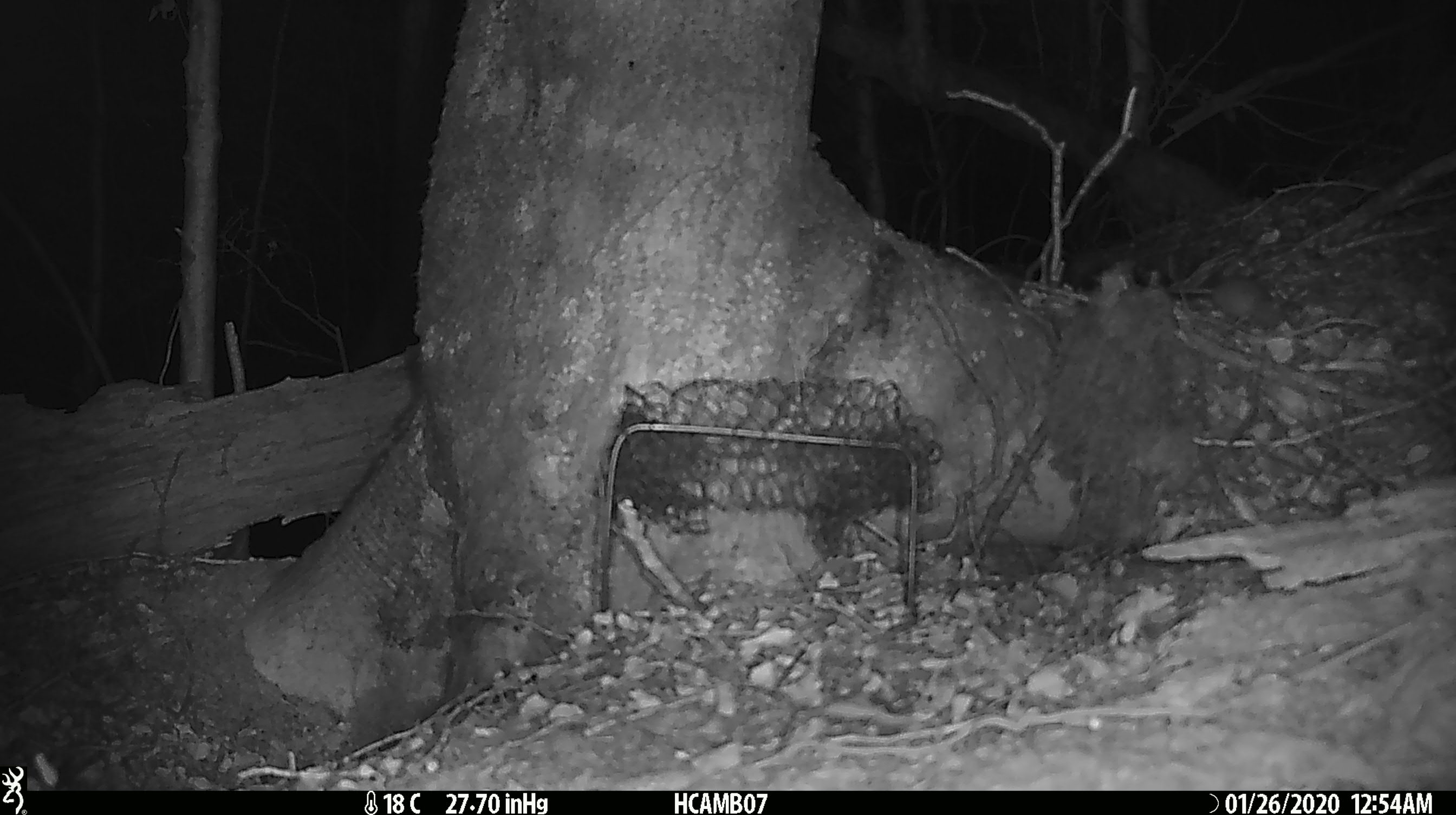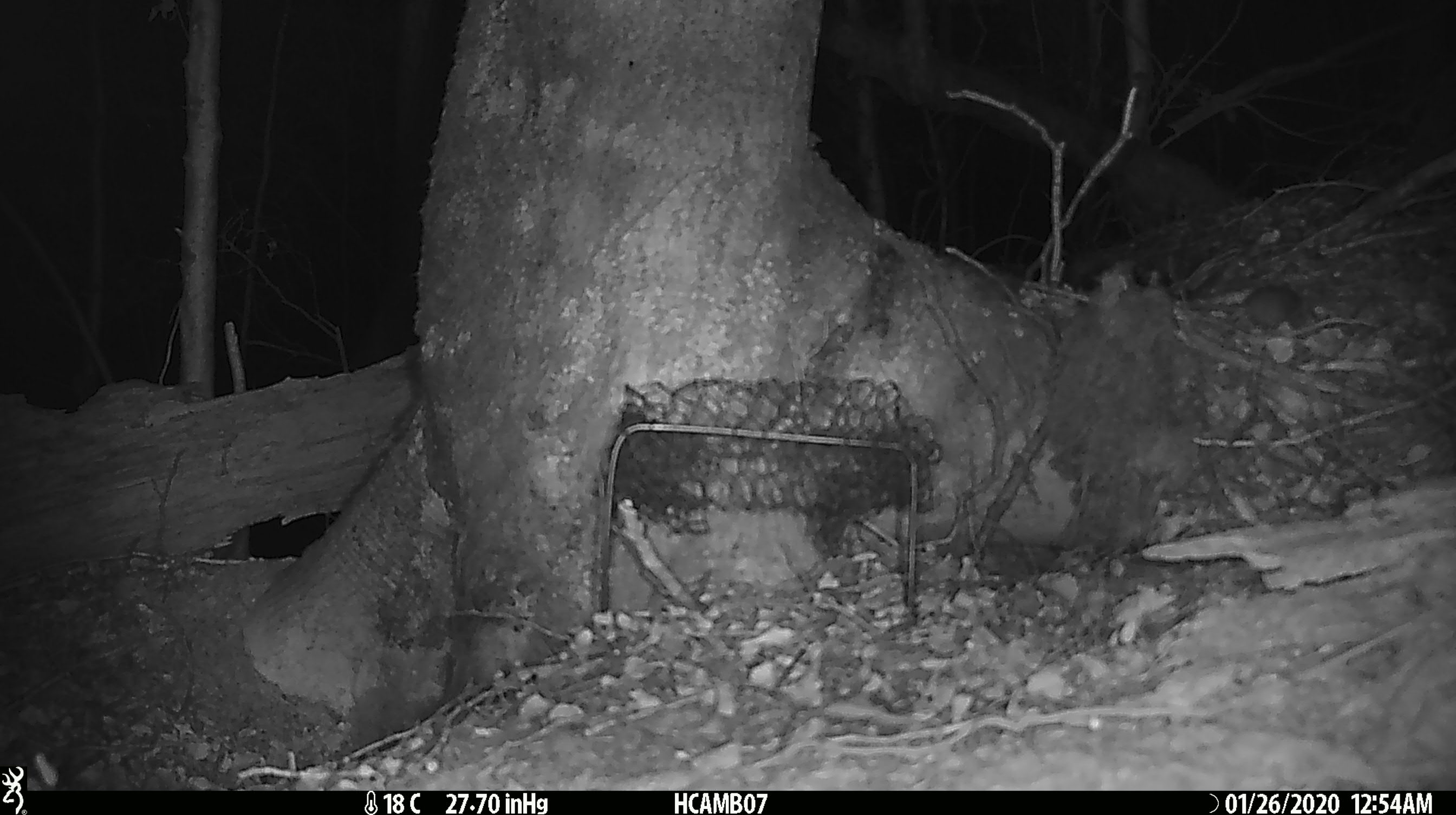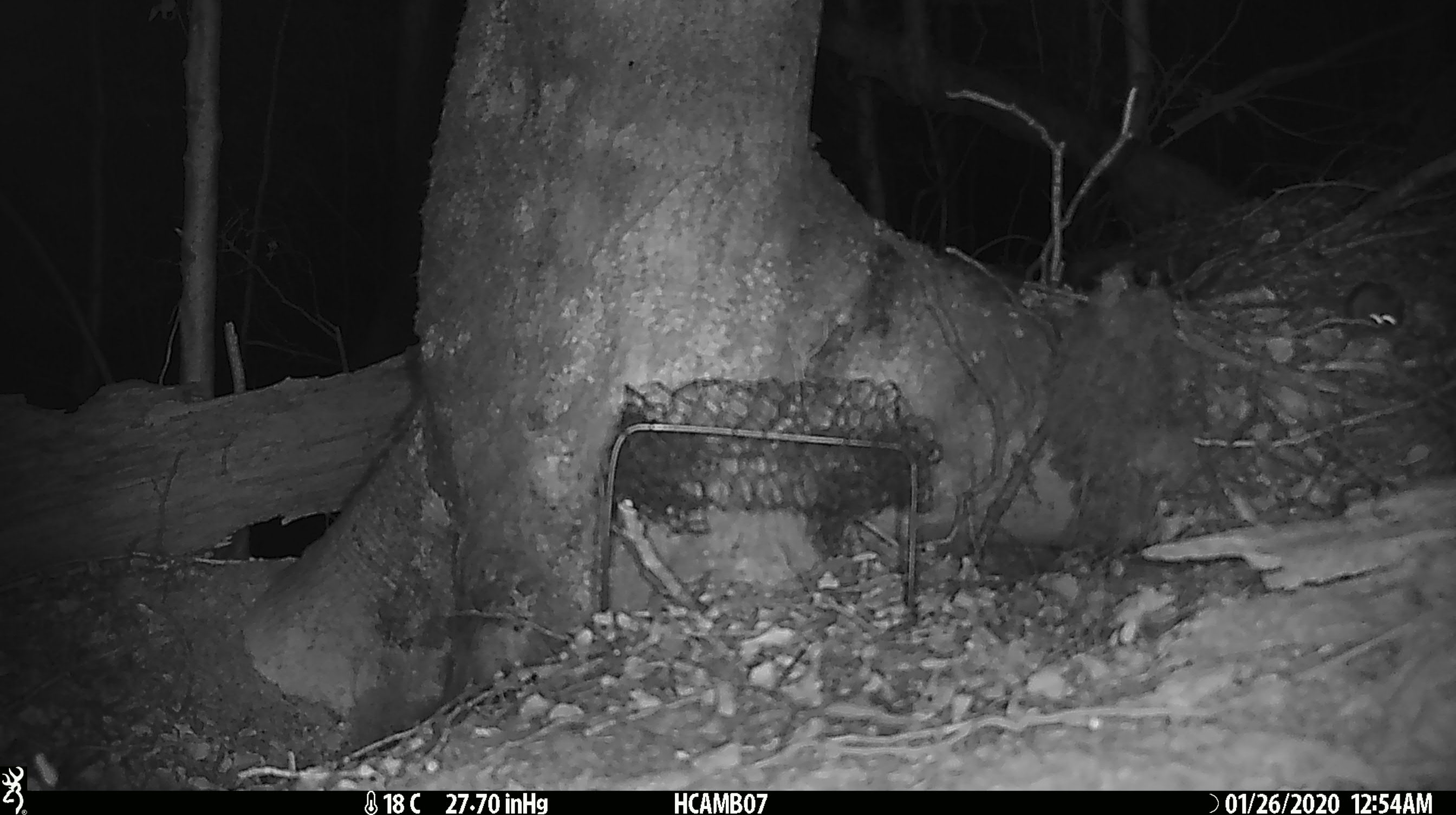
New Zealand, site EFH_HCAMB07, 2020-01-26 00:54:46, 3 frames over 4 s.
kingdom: Animalia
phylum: Chordata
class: Mammalia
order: Rodentia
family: Muridae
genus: Mus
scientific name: Mus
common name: mouse